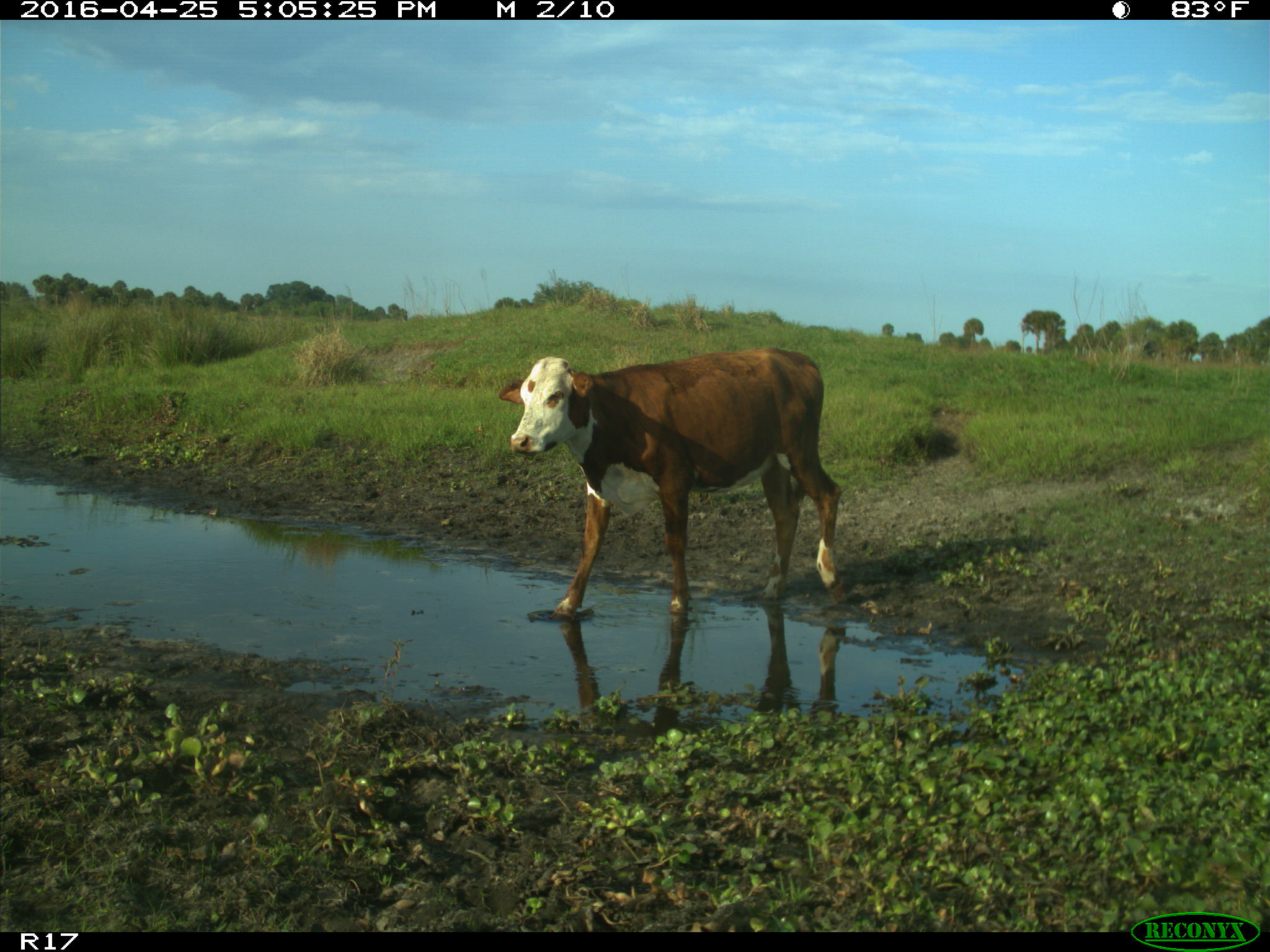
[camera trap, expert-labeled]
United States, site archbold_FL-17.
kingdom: Animalia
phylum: Chordata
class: Mammalia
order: Artiodactyla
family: Bovidae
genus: Bos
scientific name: Bos taurus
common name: domestic cow